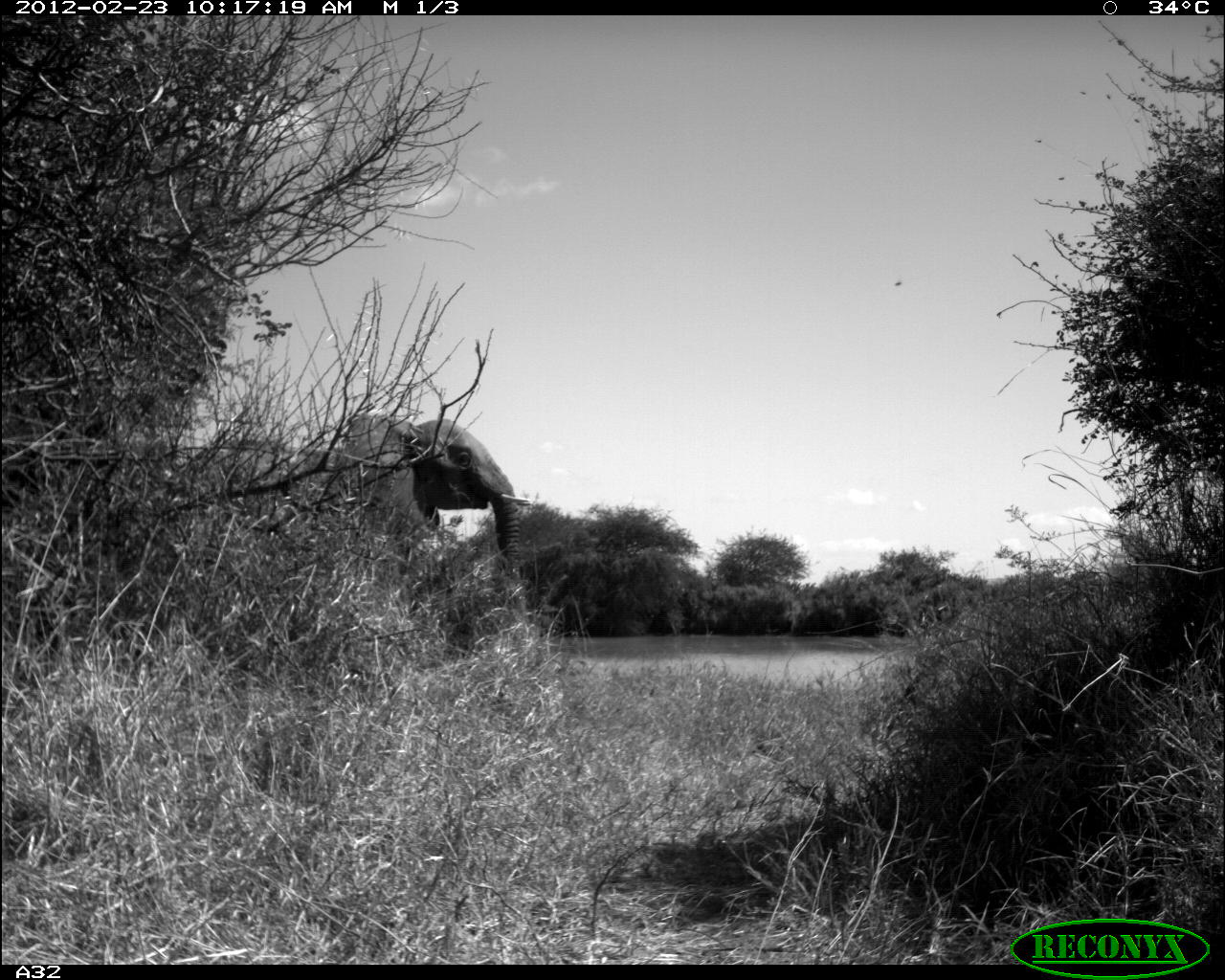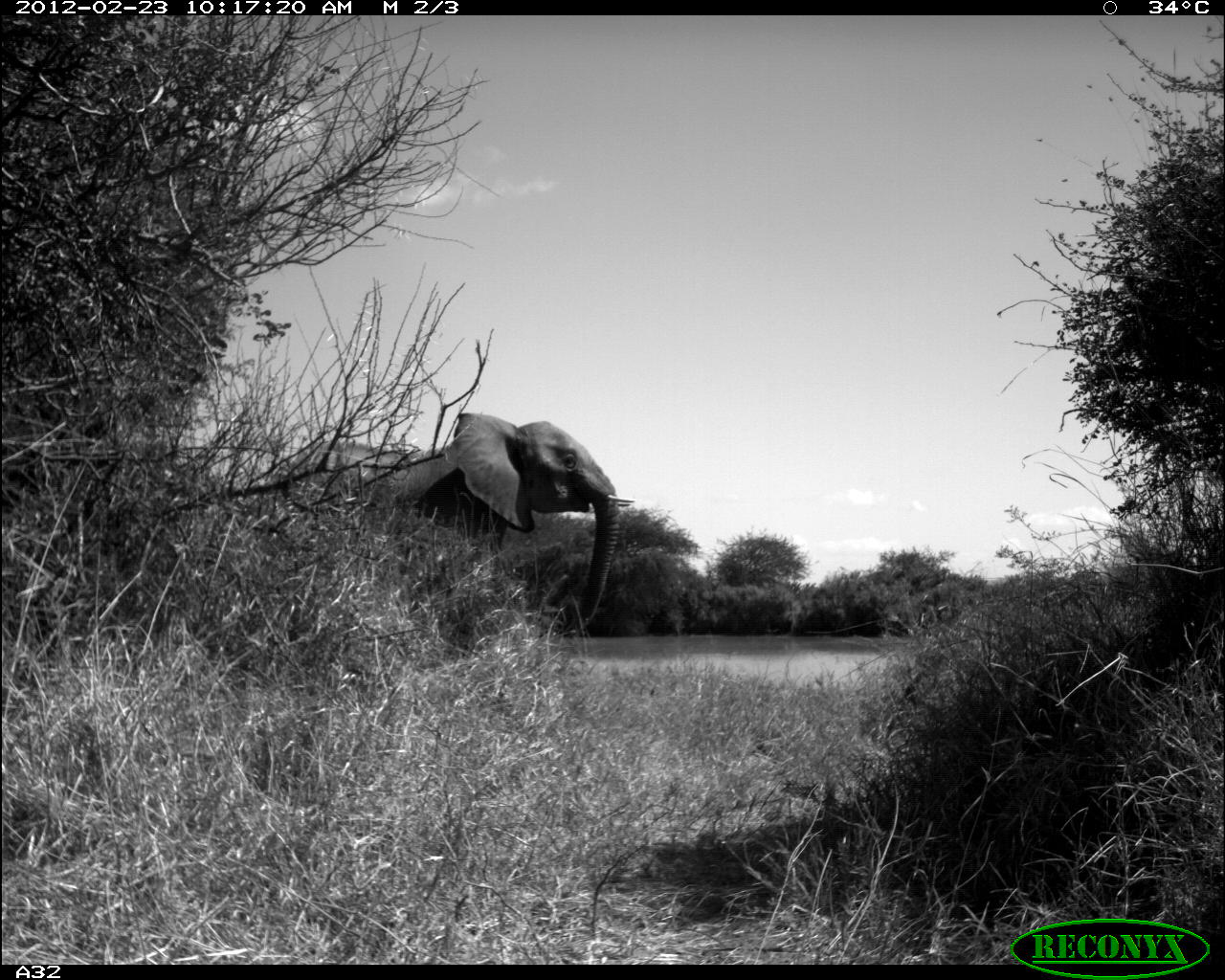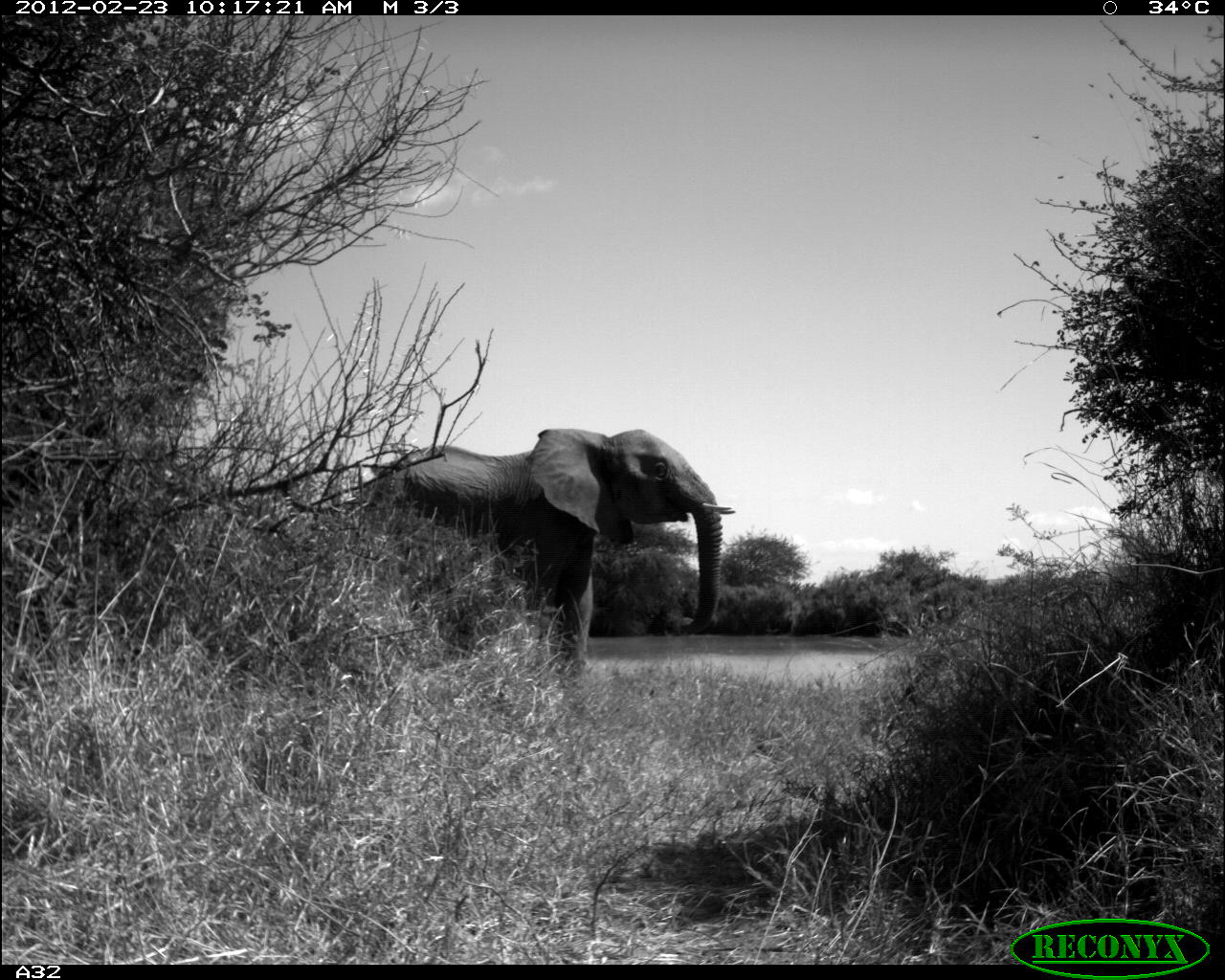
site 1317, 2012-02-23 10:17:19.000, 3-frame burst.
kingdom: Animalia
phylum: Chordata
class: Mammalia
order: Proboscidea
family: Elephantidae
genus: Loxodonta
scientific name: Loxodonta africana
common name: african bush elephant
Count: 1.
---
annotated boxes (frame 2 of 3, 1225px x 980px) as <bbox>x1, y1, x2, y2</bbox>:
loxodonta africana: <bbox>258, 411, 634, 638</bbox>